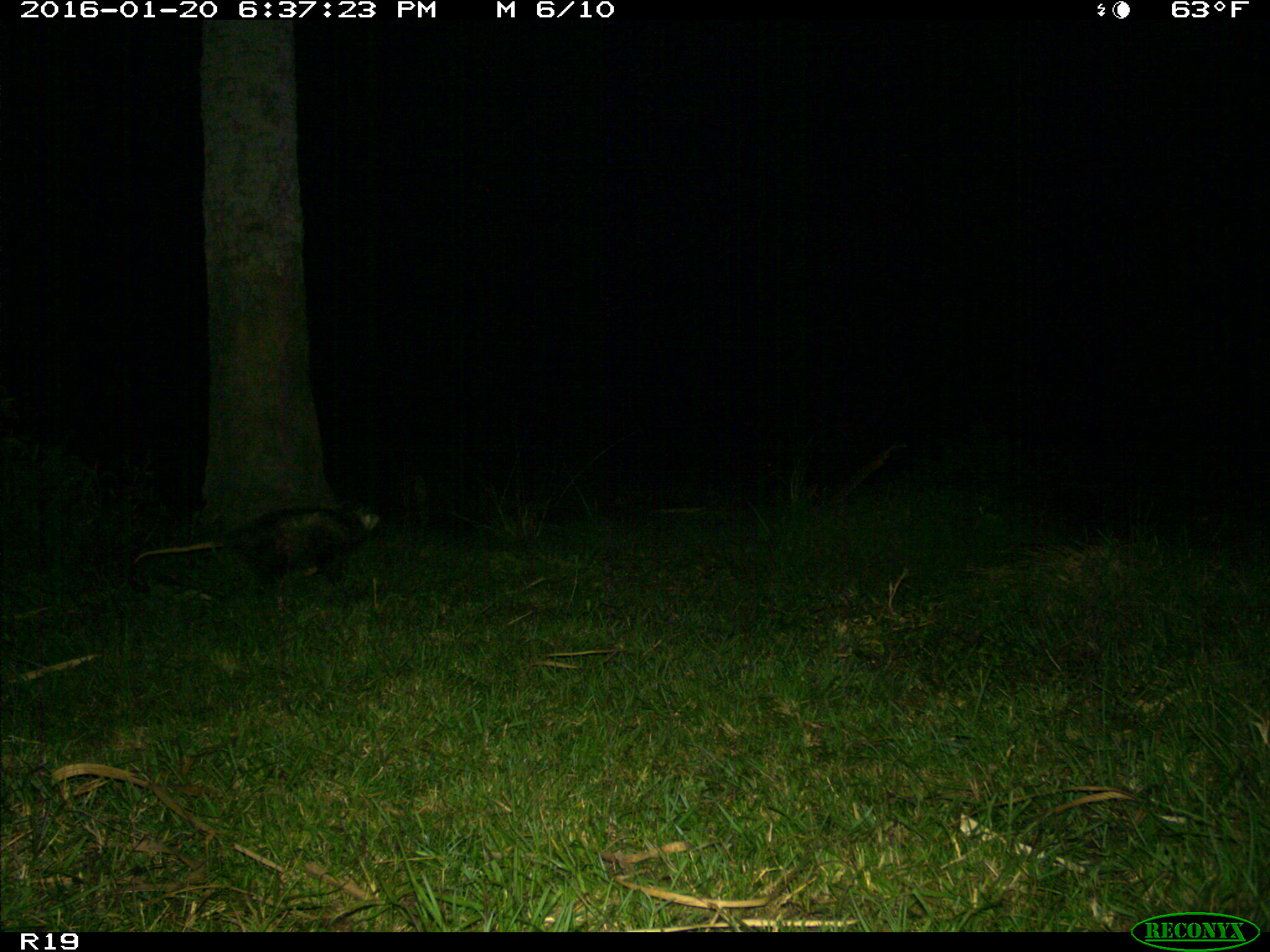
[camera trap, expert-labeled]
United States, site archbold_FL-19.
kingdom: Animalia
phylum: Chordata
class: Mammalia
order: Didelphimorphia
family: Didelphidae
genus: Didelphis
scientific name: Didelphis virginiana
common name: virginia opossum